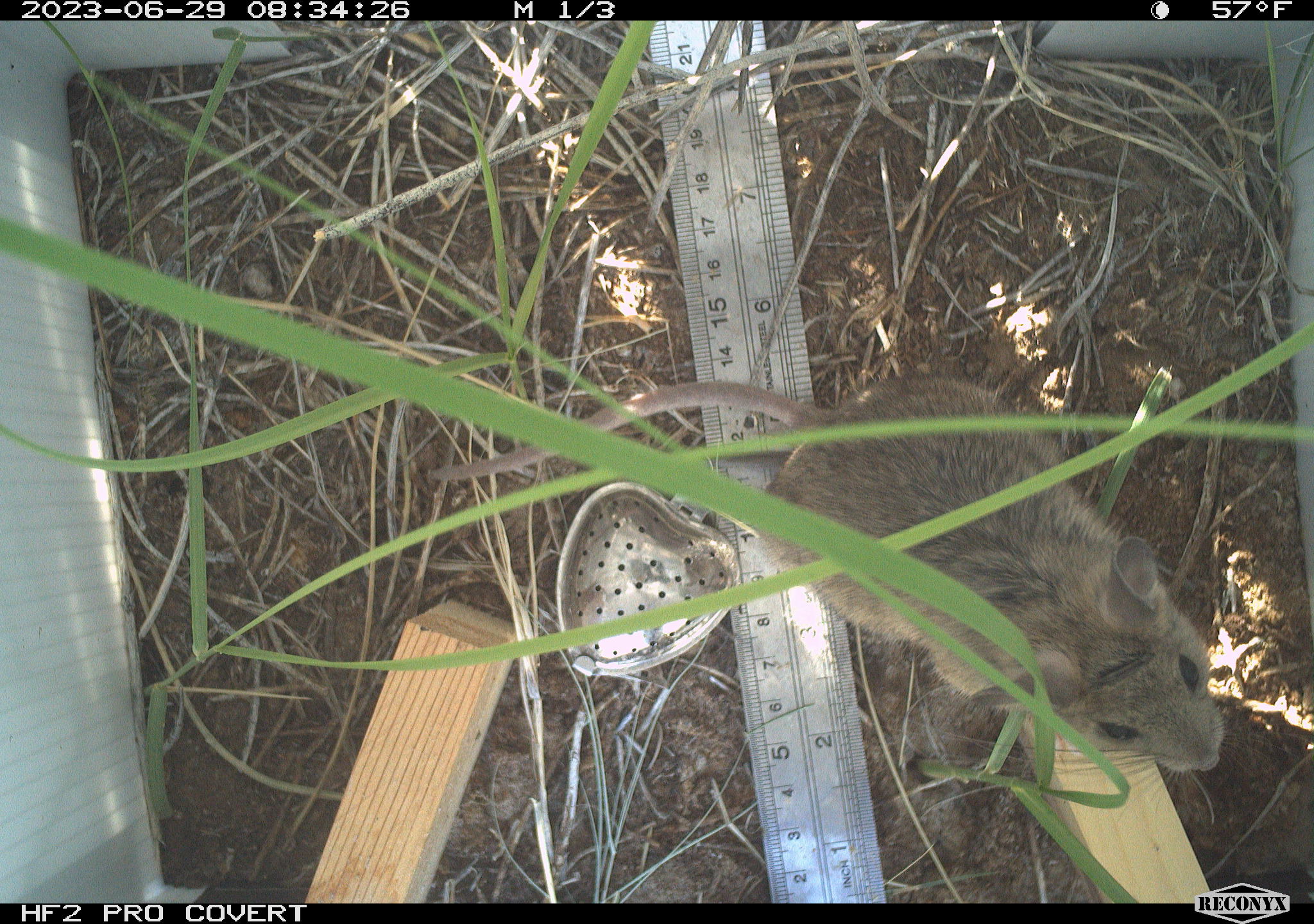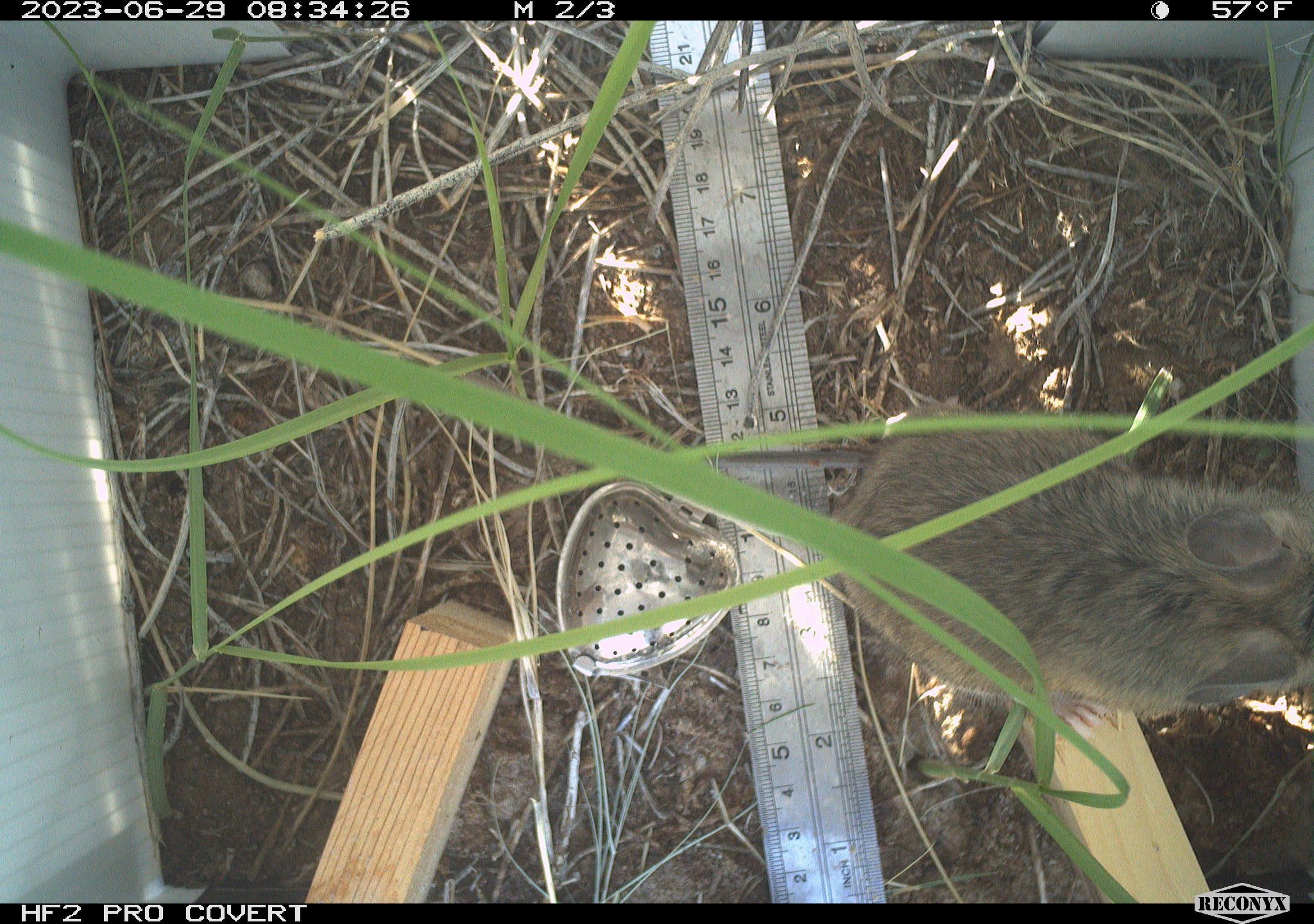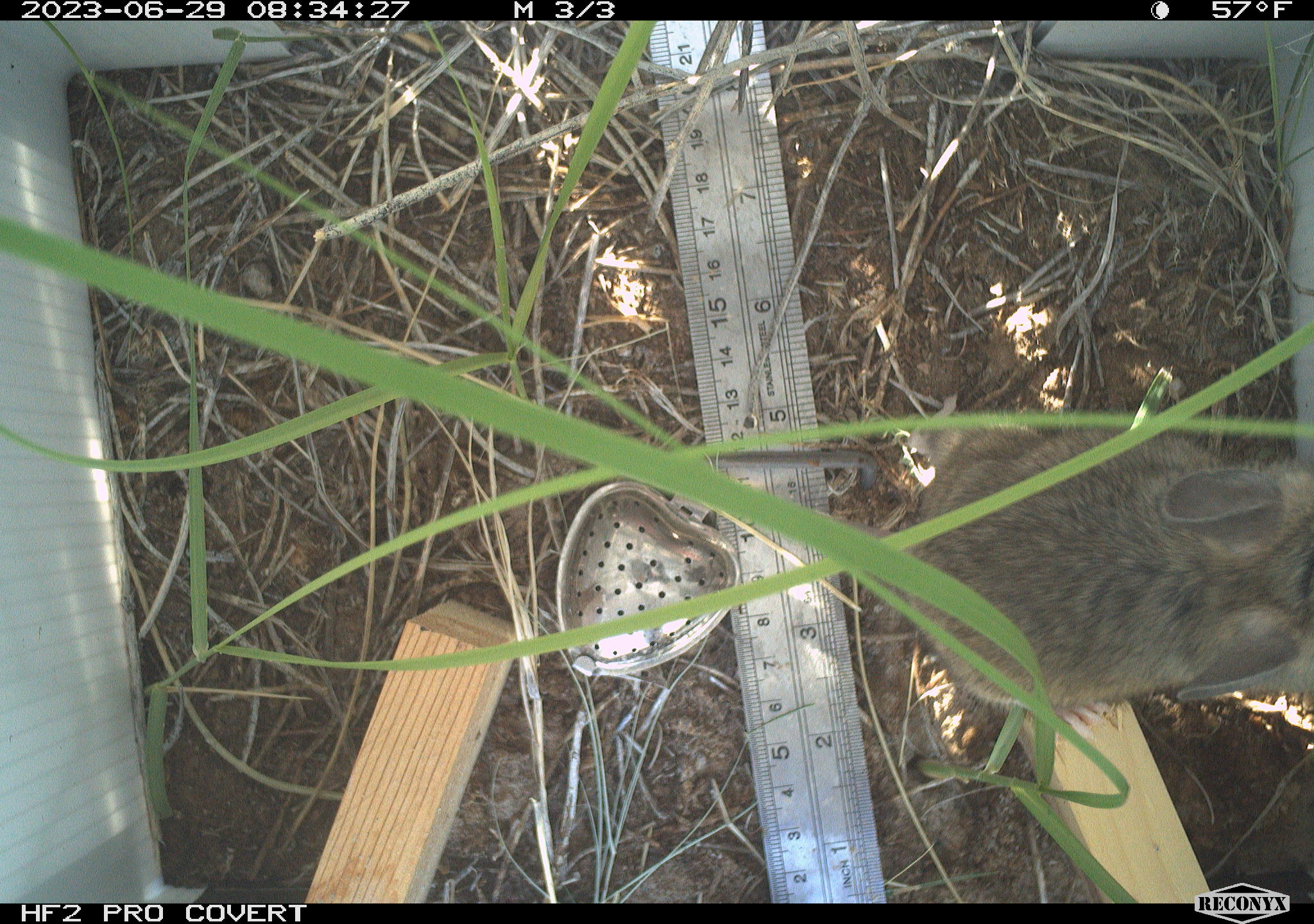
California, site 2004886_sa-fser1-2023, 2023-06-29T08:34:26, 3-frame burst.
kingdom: Animalia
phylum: Chordata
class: Mammalia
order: Rodentia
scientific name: Rodentia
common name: mouse species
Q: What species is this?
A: Mouse species (Rodentia).